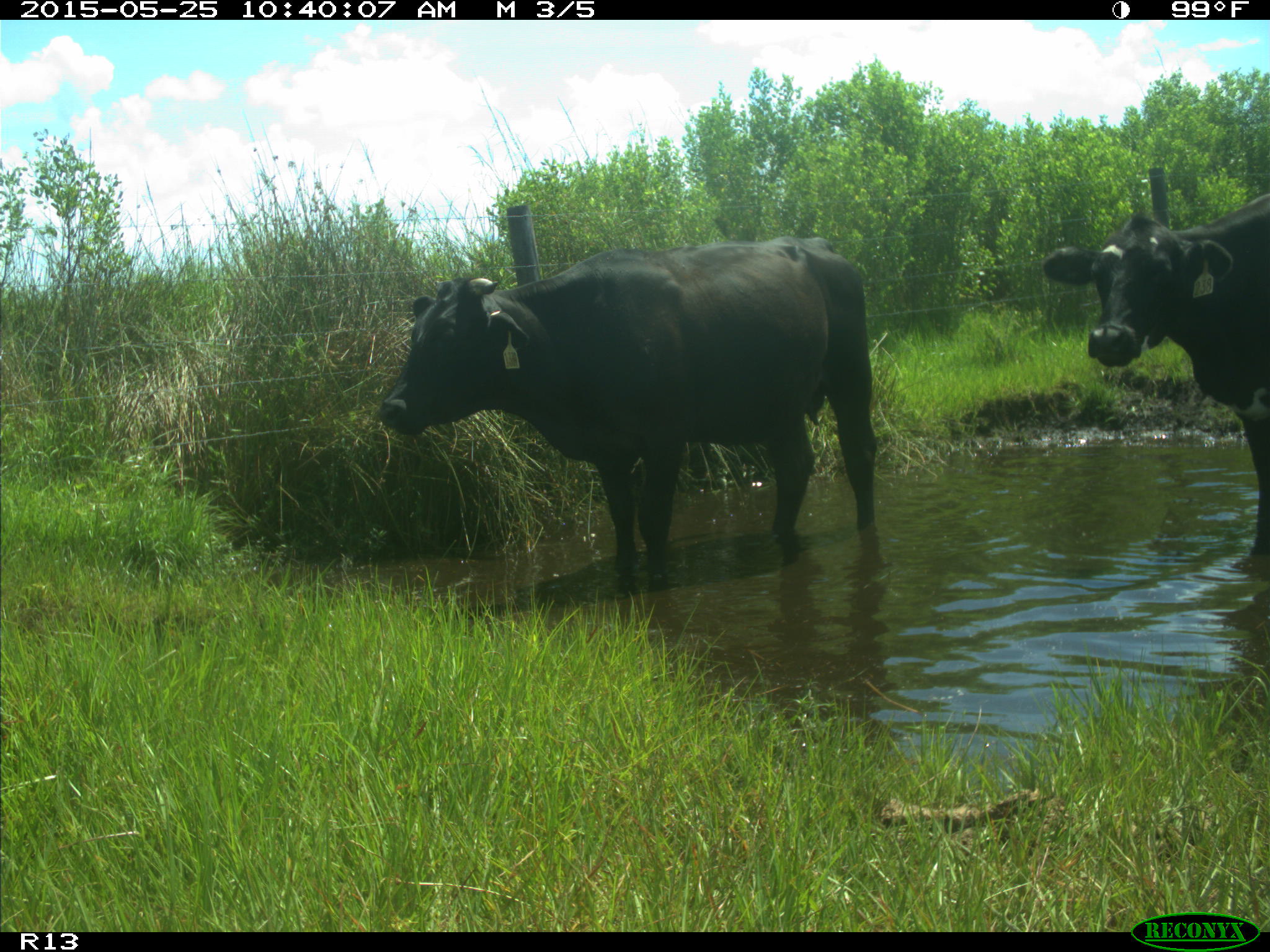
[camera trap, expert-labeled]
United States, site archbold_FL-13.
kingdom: Animalia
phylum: Chordata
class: Mammalia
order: Artiodactyla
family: Bovidae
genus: Bos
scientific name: Bos taurus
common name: domestic cow